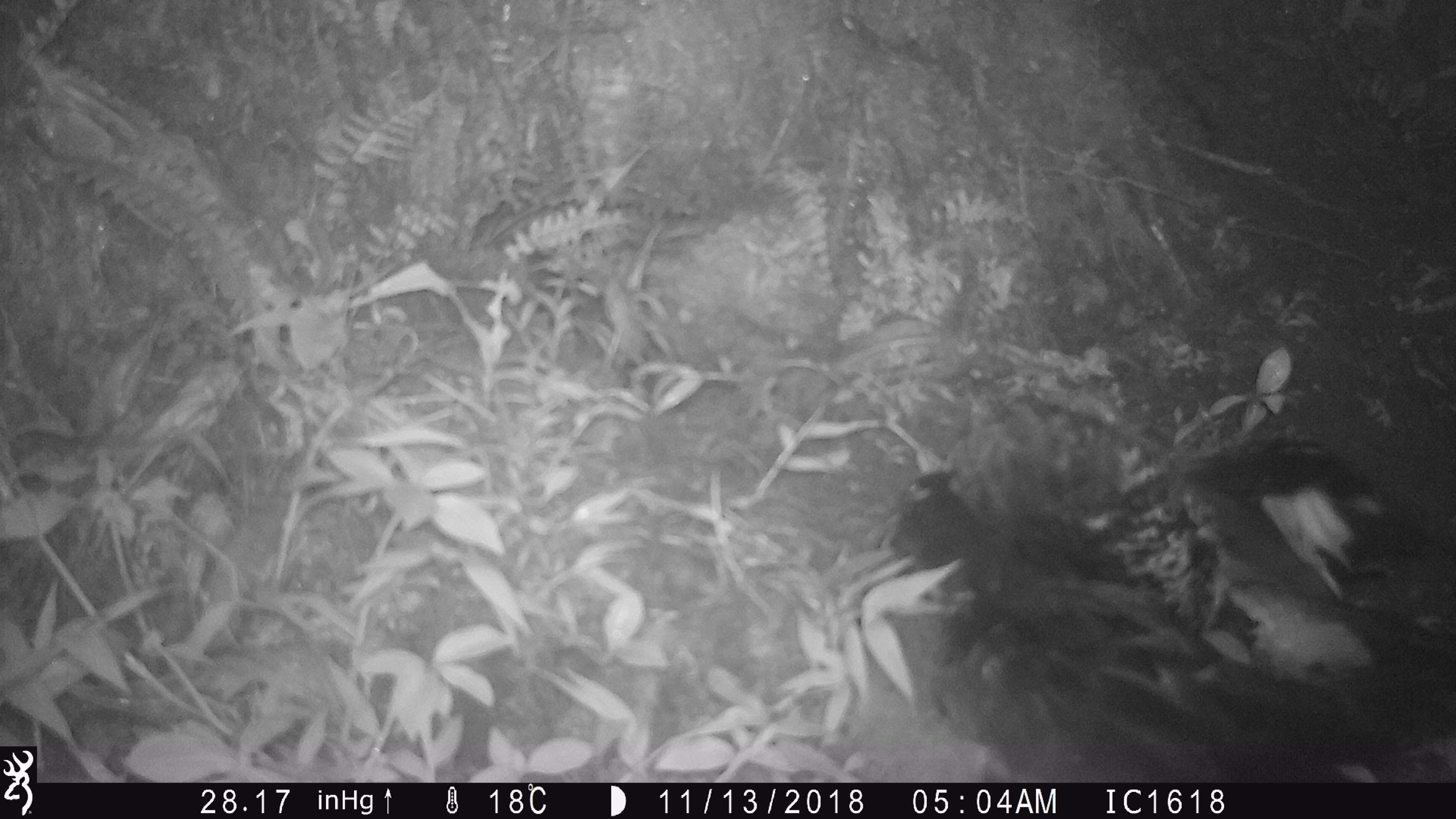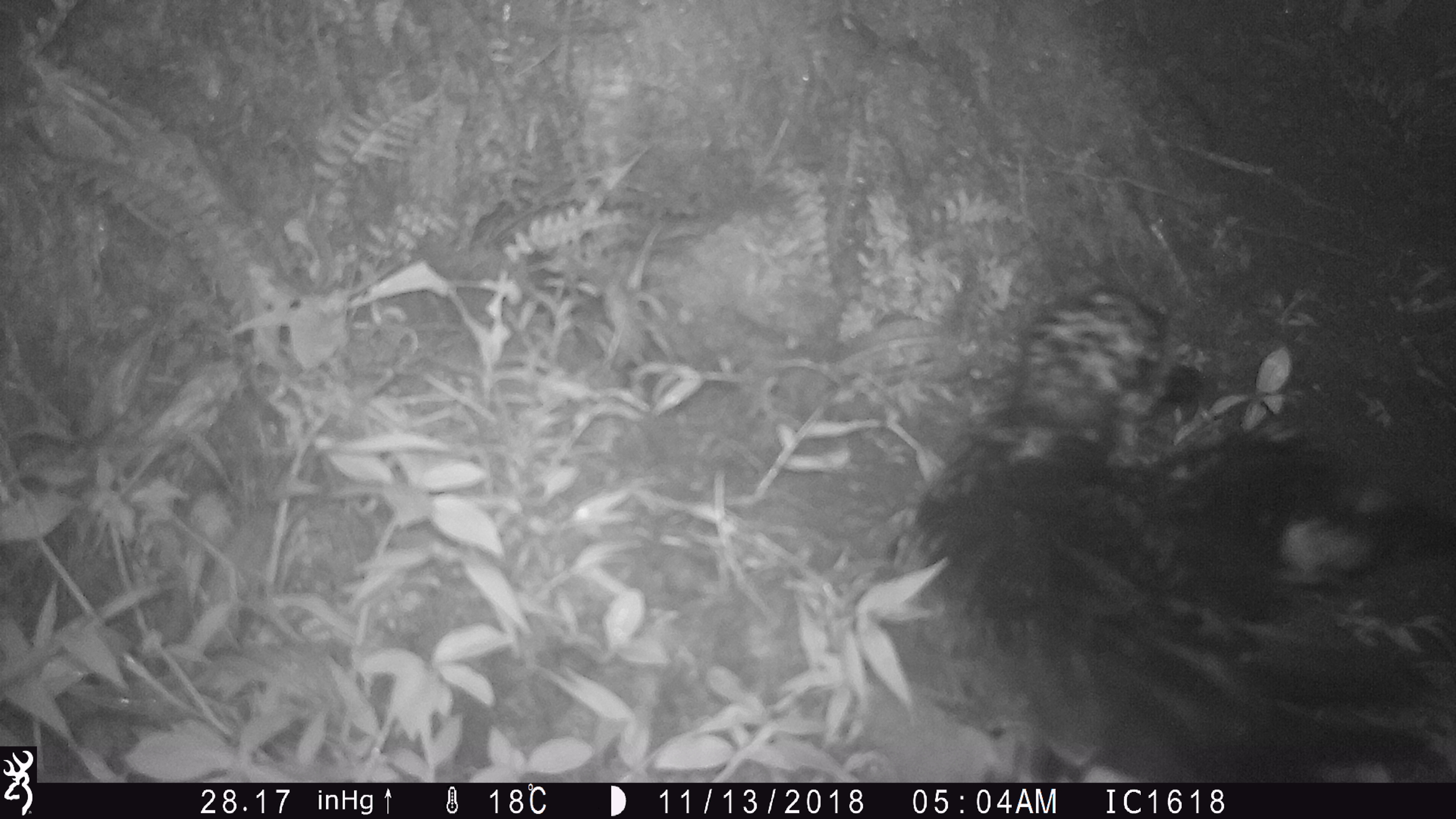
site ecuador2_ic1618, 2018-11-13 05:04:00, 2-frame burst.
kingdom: Animalia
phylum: Chordata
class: Aves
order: Procellariiformes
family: Procellariidae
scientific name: Procellariidae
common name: petrel chick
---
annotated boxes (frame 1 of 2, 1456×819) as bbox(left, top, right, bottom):
petrel chick: bbox(871, 432, 1456, 773)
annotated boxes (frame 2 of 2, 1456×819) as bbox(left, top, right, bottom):
petrel chick: bbox(894, 294, 1456, 782)